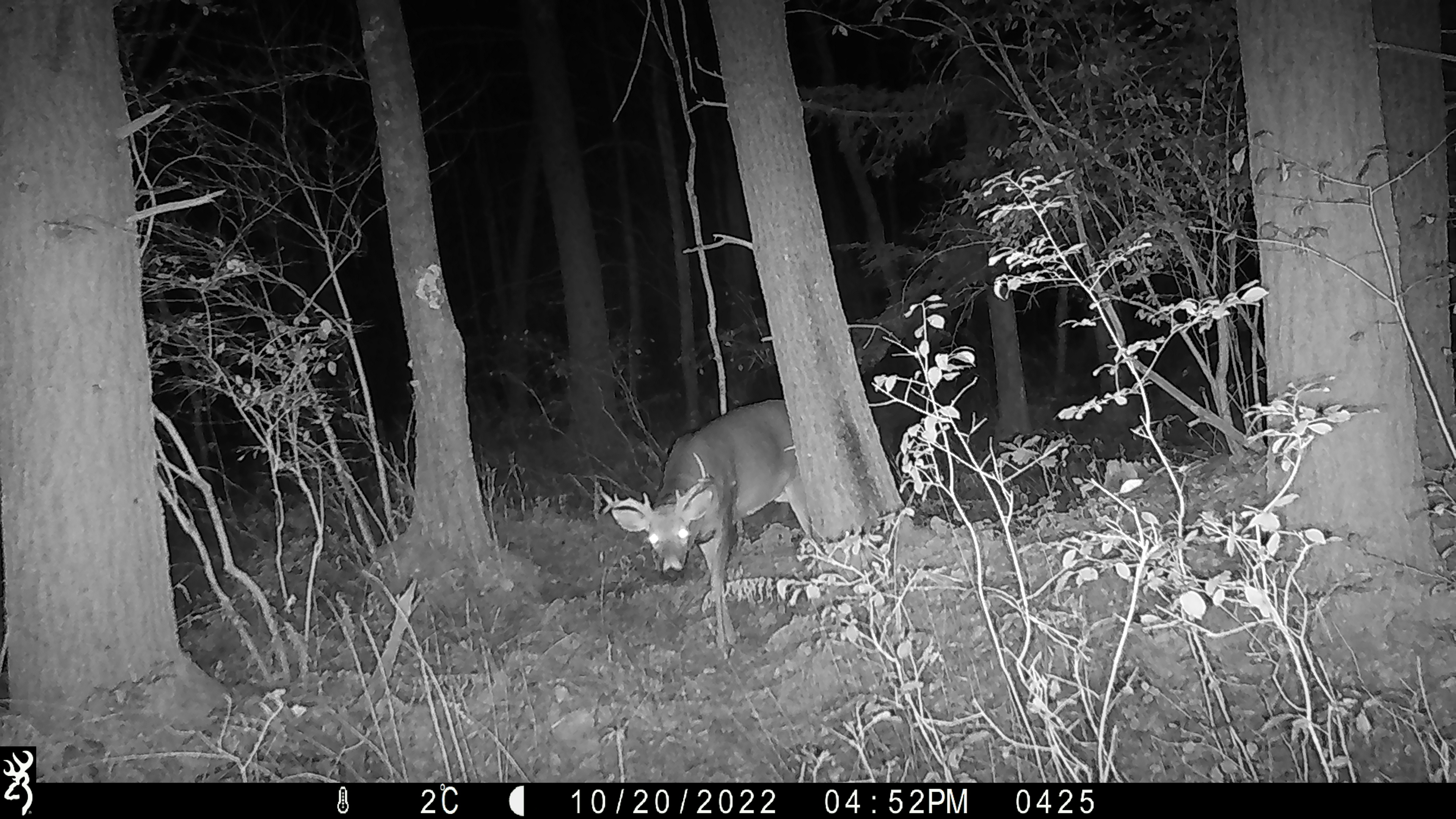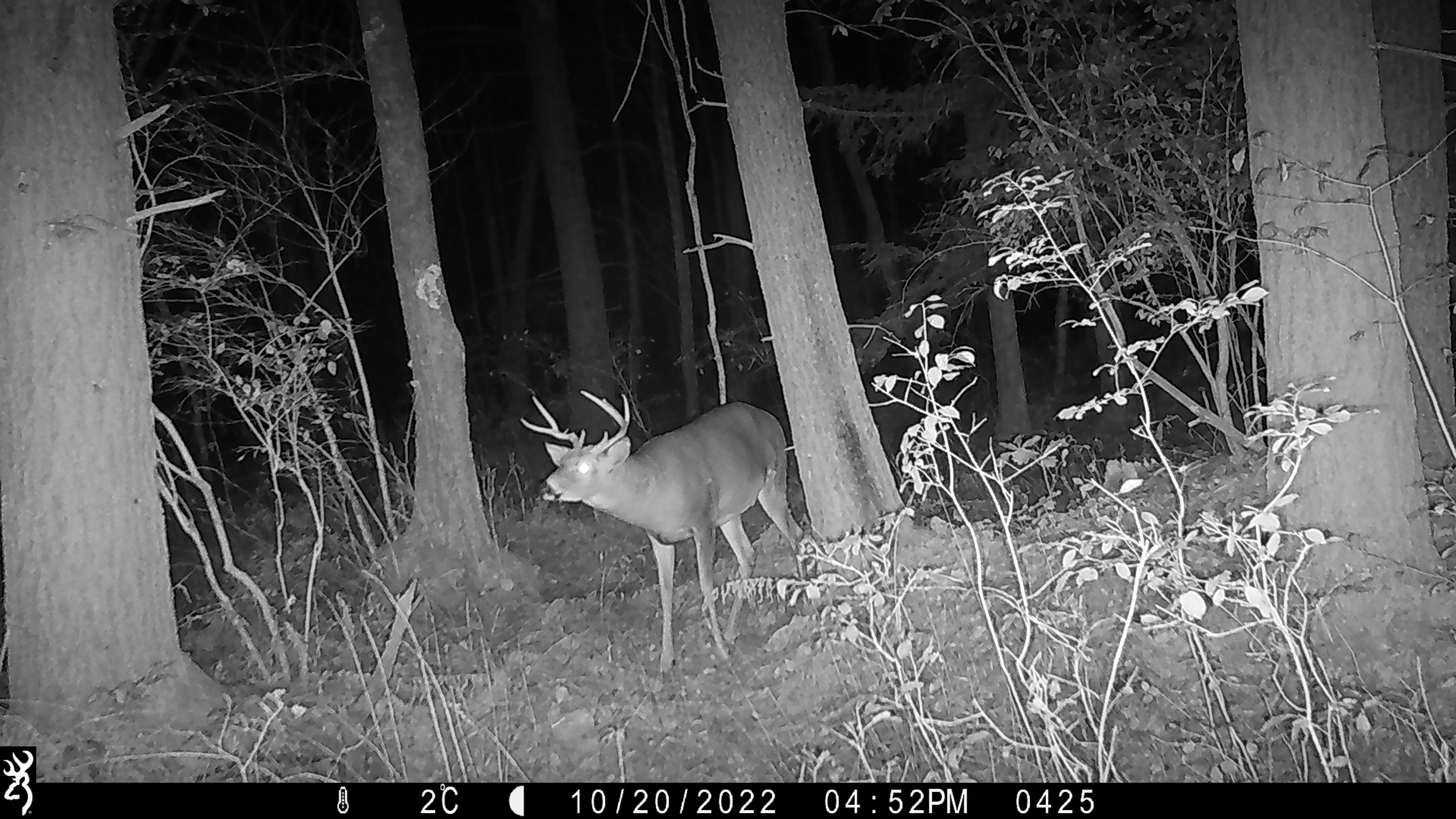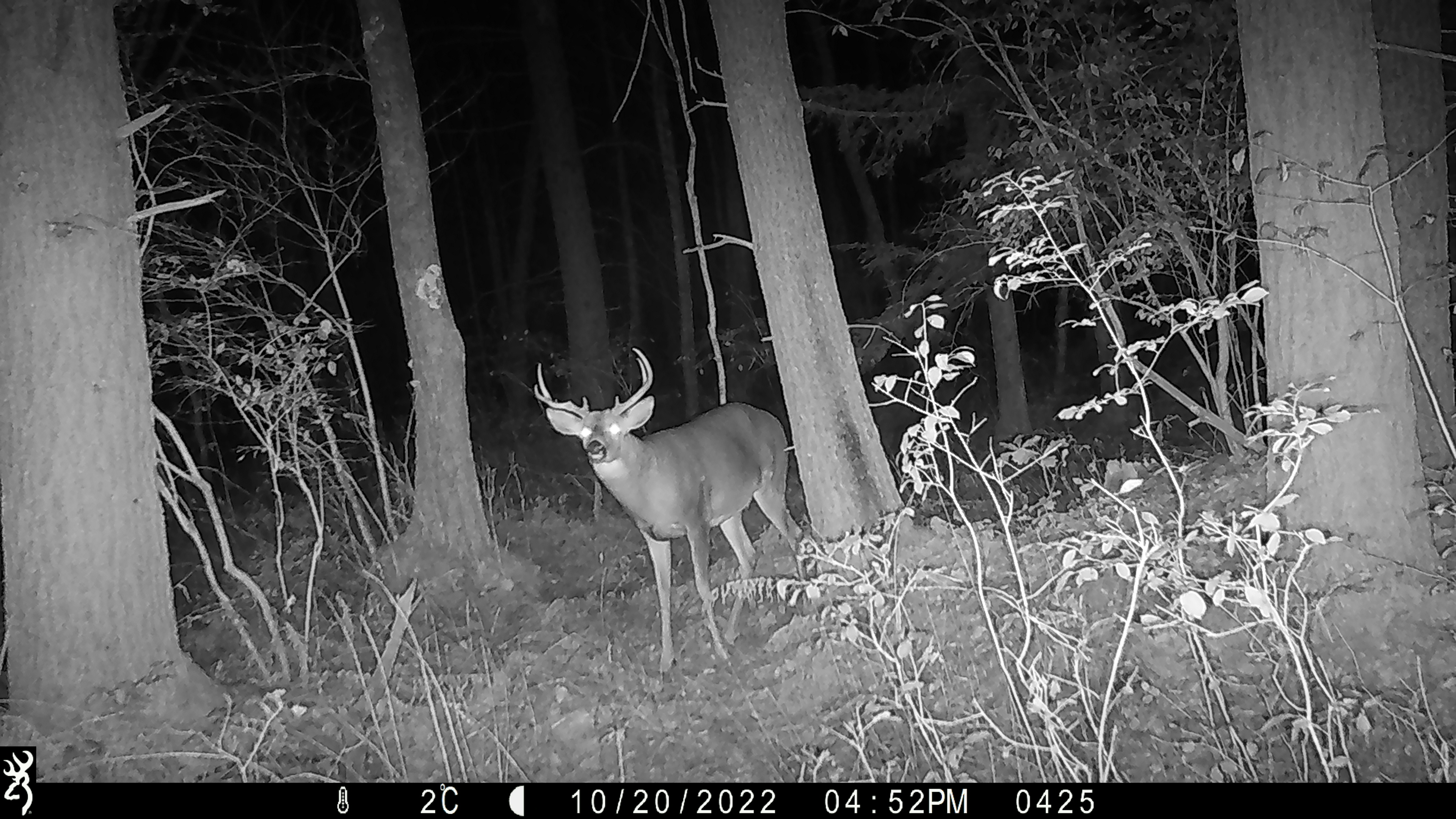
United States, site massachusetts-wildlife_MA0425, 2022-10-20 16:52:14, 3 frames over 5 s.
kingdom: Animalia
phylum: Chordata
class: Mammalia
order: Artiodactyla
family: Cervidae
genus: Odocoileus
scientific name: Odocoileus virginianus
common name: white-tailed deer